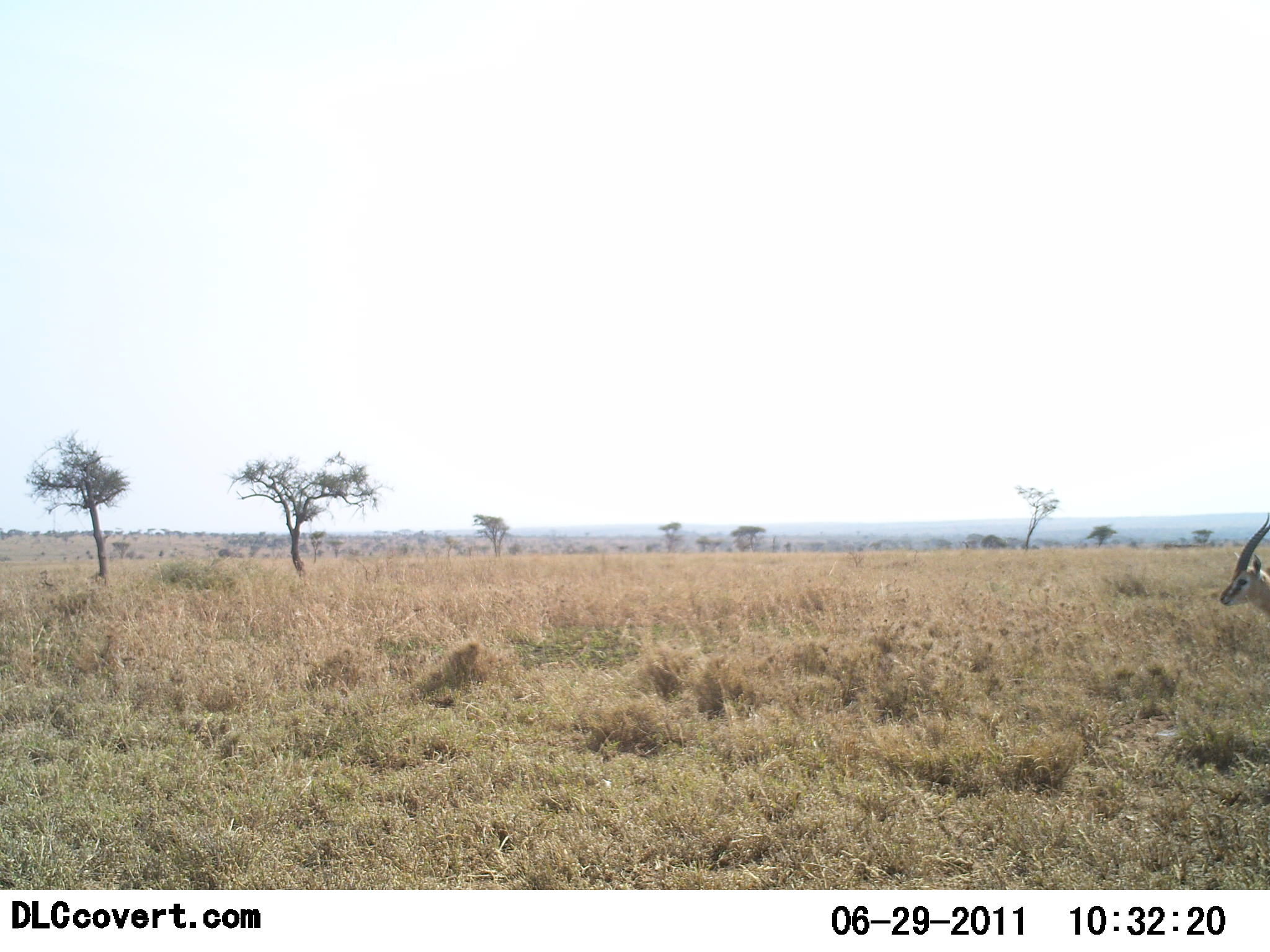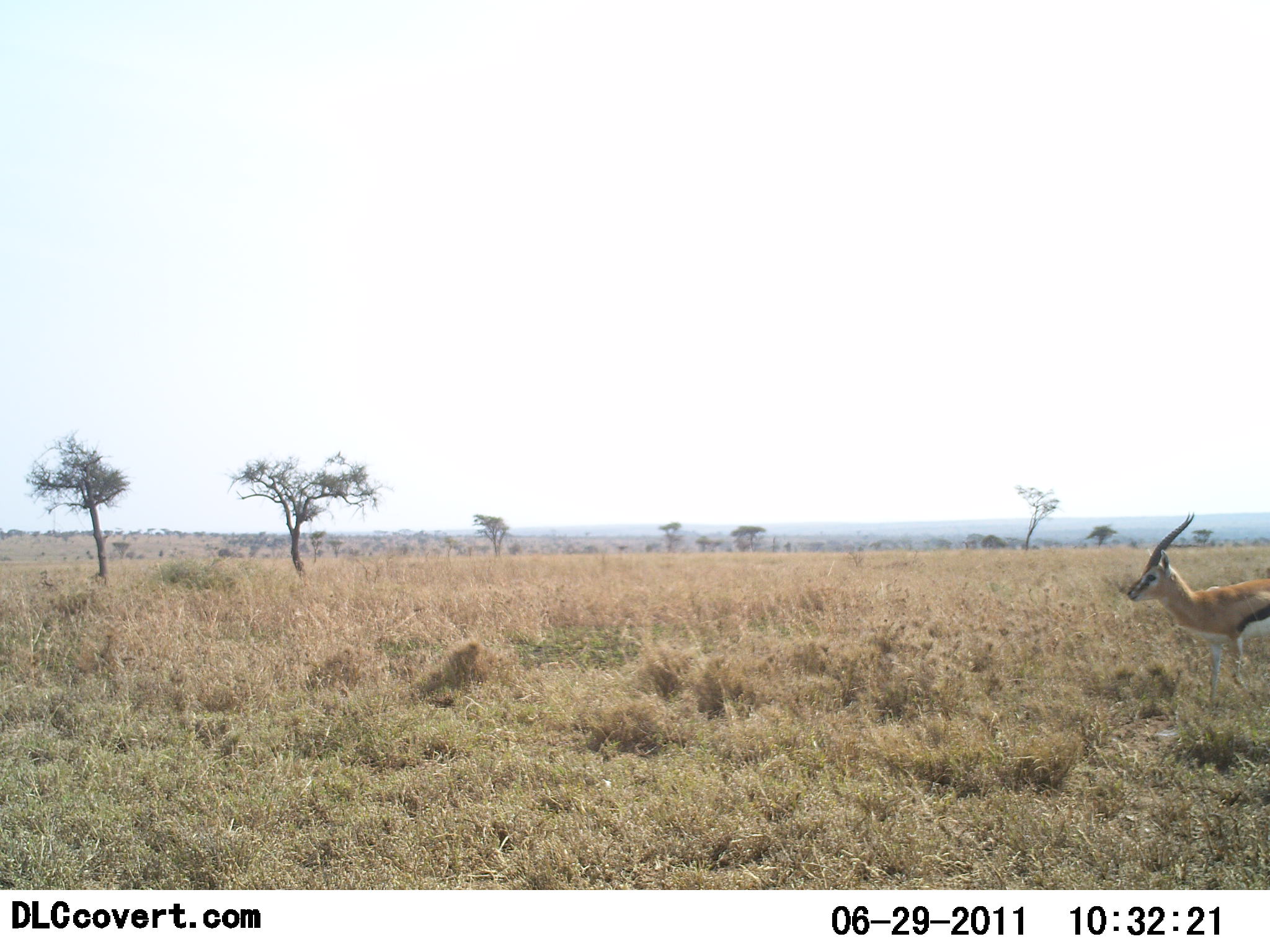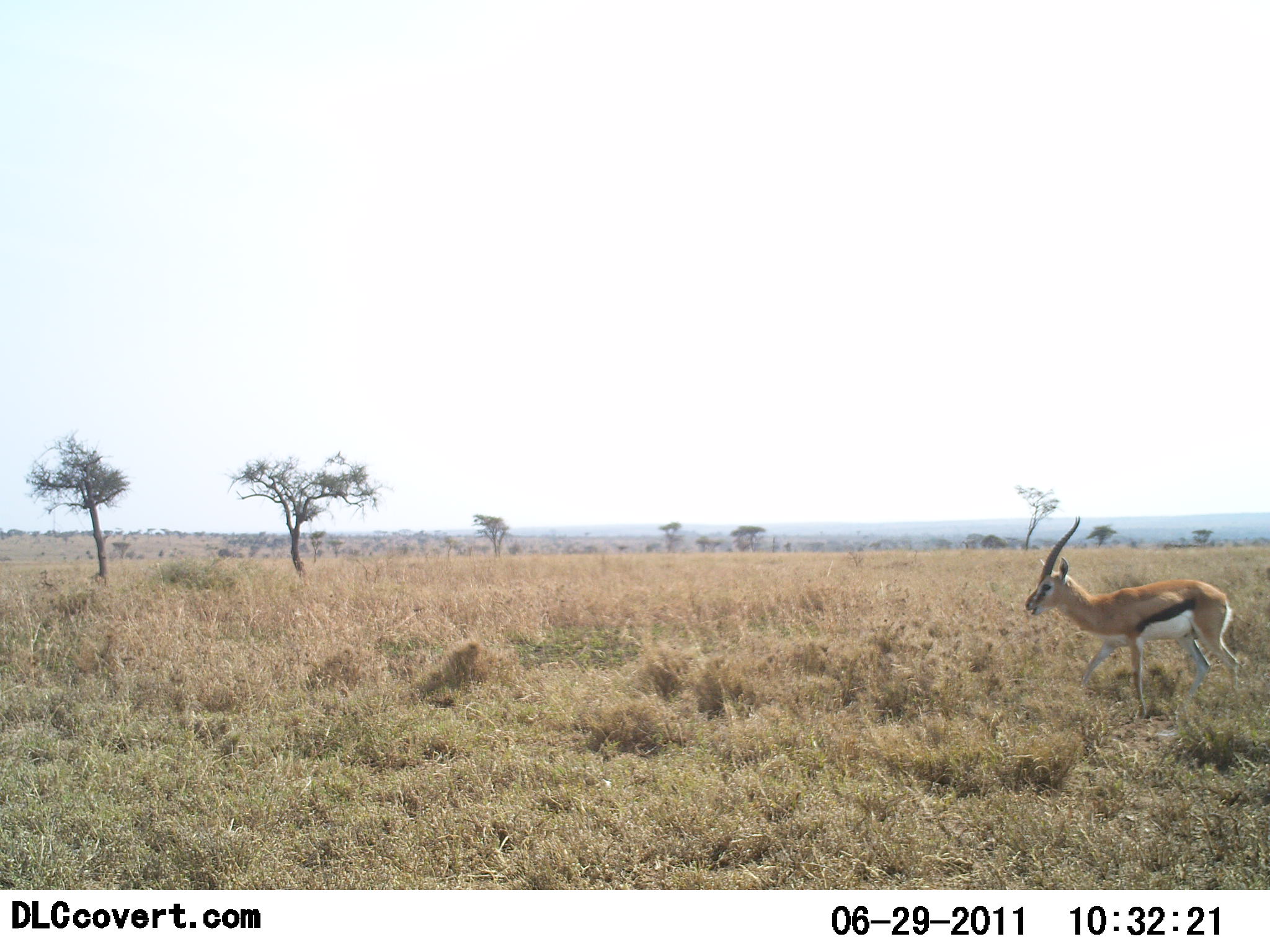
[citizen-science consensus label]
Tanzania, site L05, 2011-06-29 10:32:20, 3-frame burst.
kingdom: Animalia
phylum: Chordata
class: Mammalia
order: Artiodactyla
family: Bovidae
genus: Eudorcas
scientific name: Eudorcas thomsonii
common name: thomson's gazelle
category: gazellethomsons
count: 1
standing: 17%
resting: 0%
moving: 83%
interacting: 0%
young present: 0%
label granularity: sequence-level